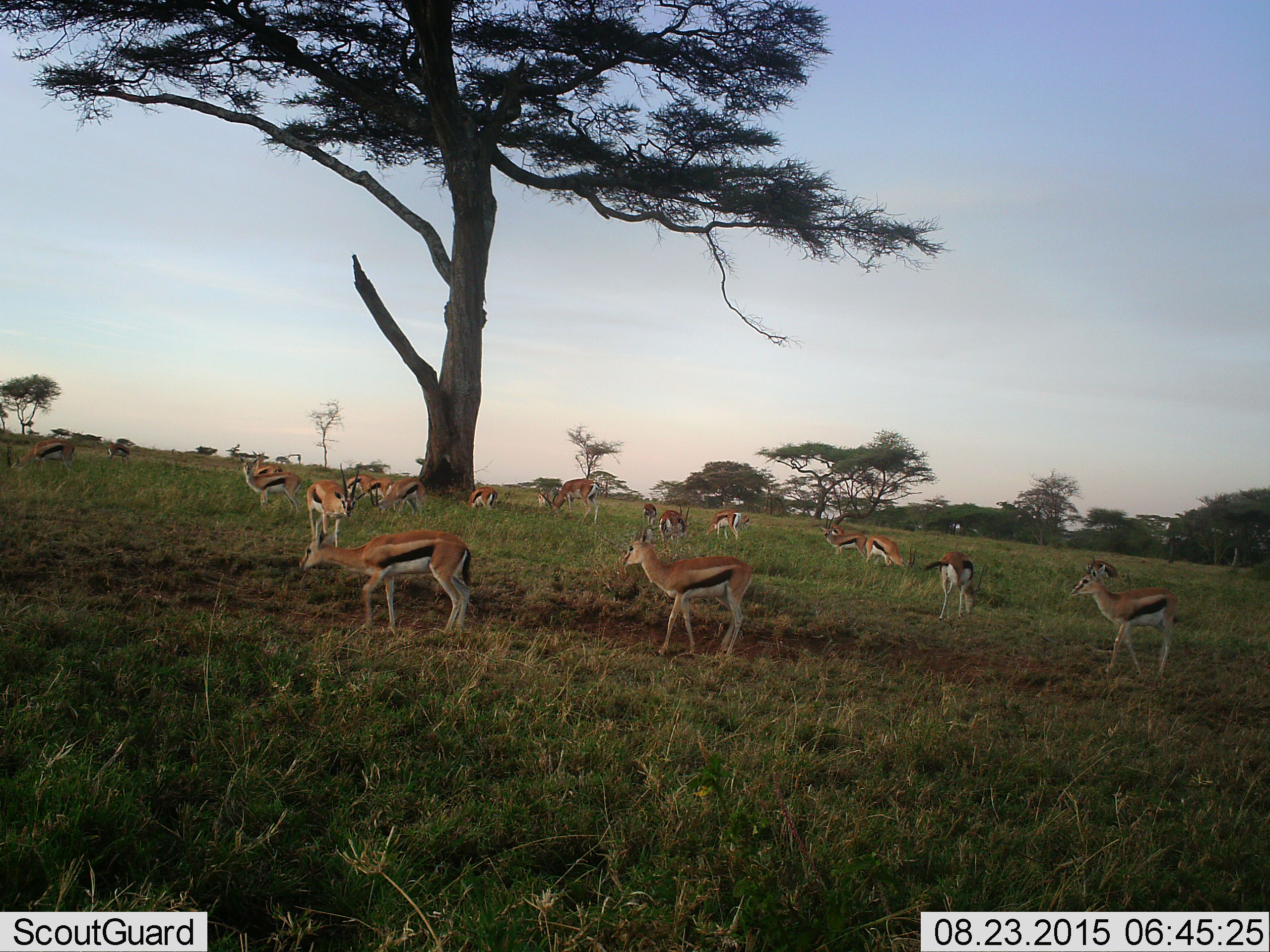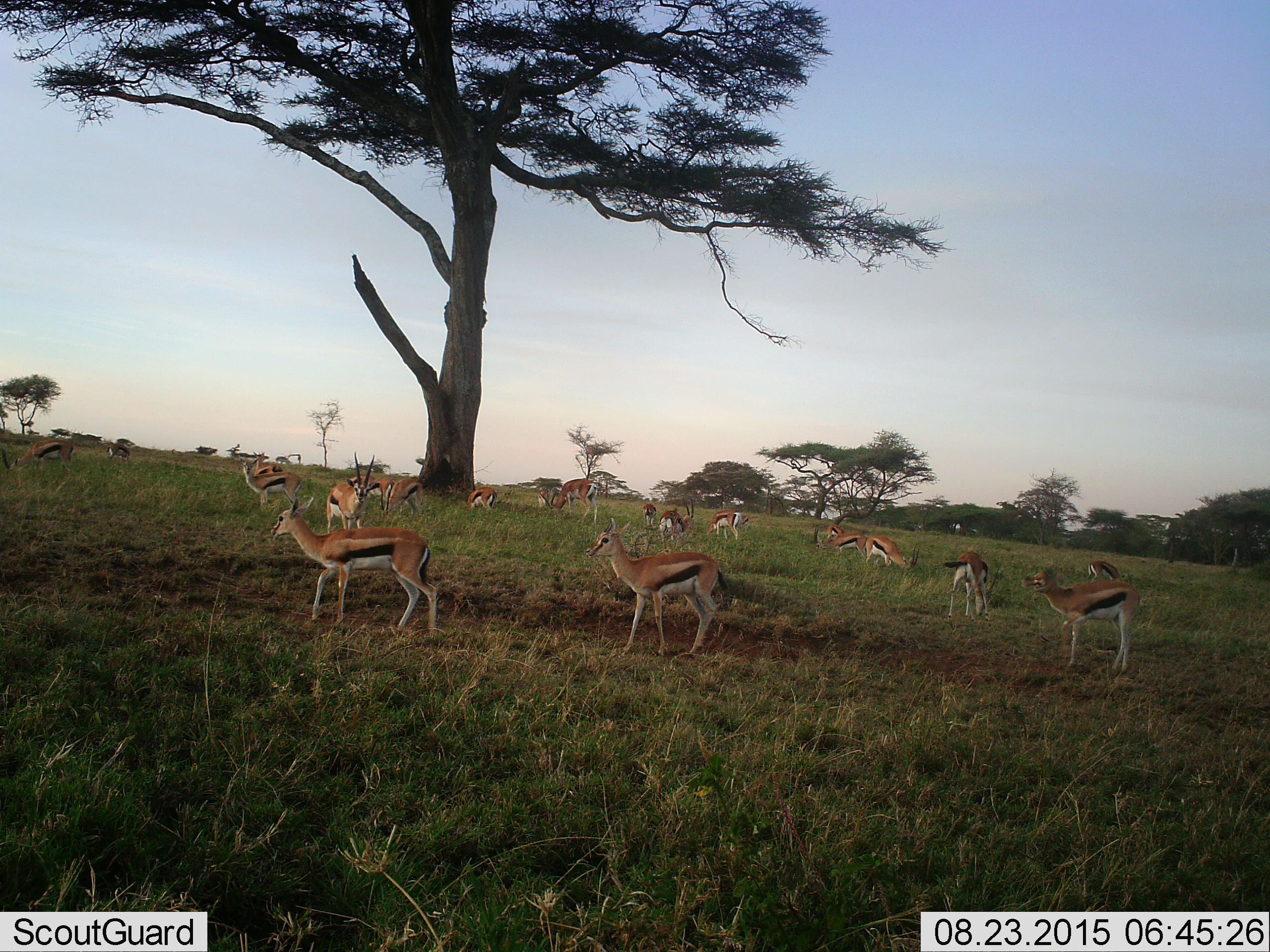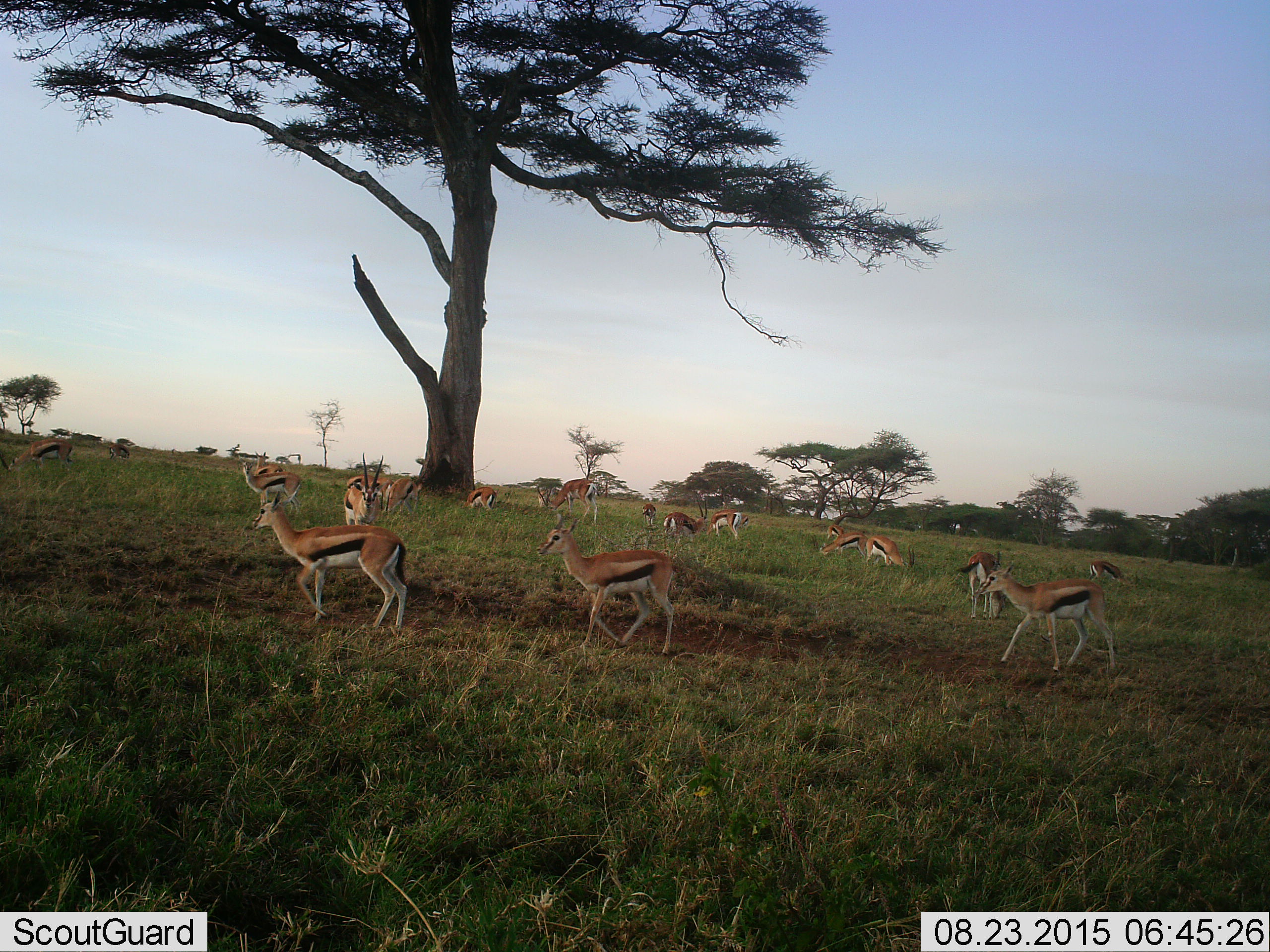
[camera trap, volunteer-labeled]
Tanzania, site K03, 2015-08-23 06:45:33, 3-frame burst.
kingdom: Animalia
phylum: Chordata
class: Mammalia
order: Artiodactyla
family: Bovidae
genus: Eudorcas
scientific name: Eudorcas thomsonii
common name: thomson's gazelle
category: gazellethomsons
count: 11-50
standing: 70%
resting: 10%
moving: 70%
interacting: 10%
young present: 30%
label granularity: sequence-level